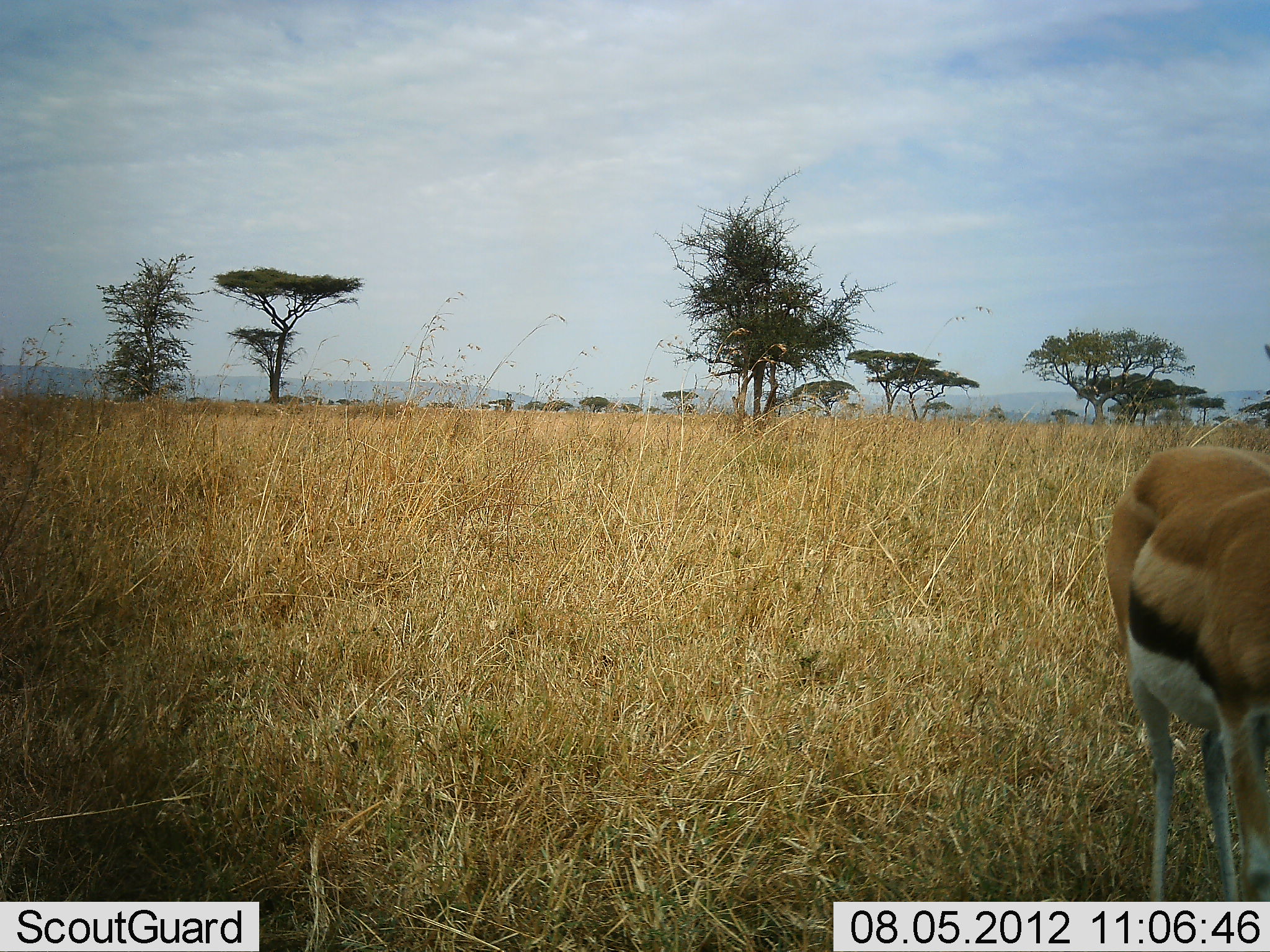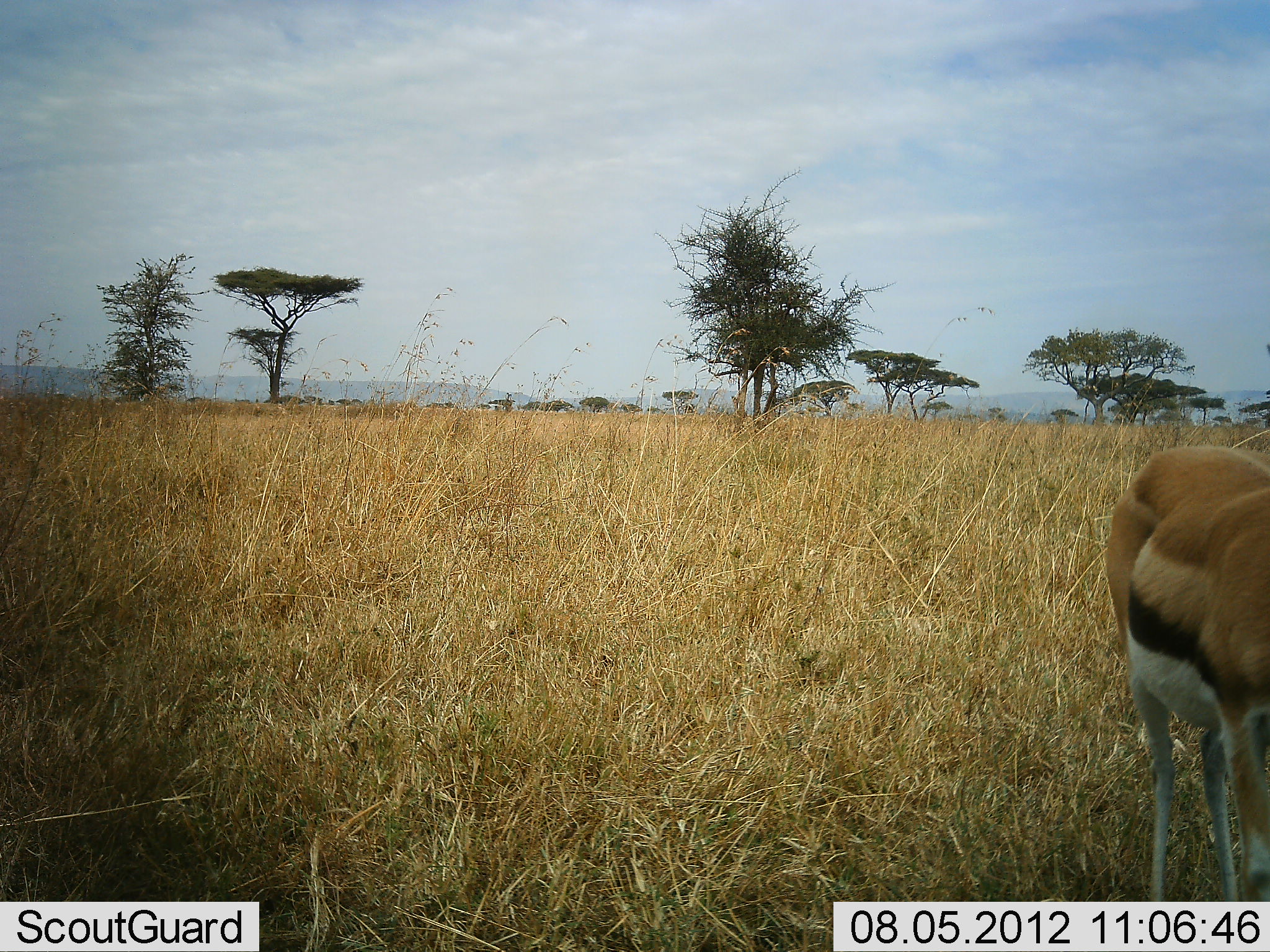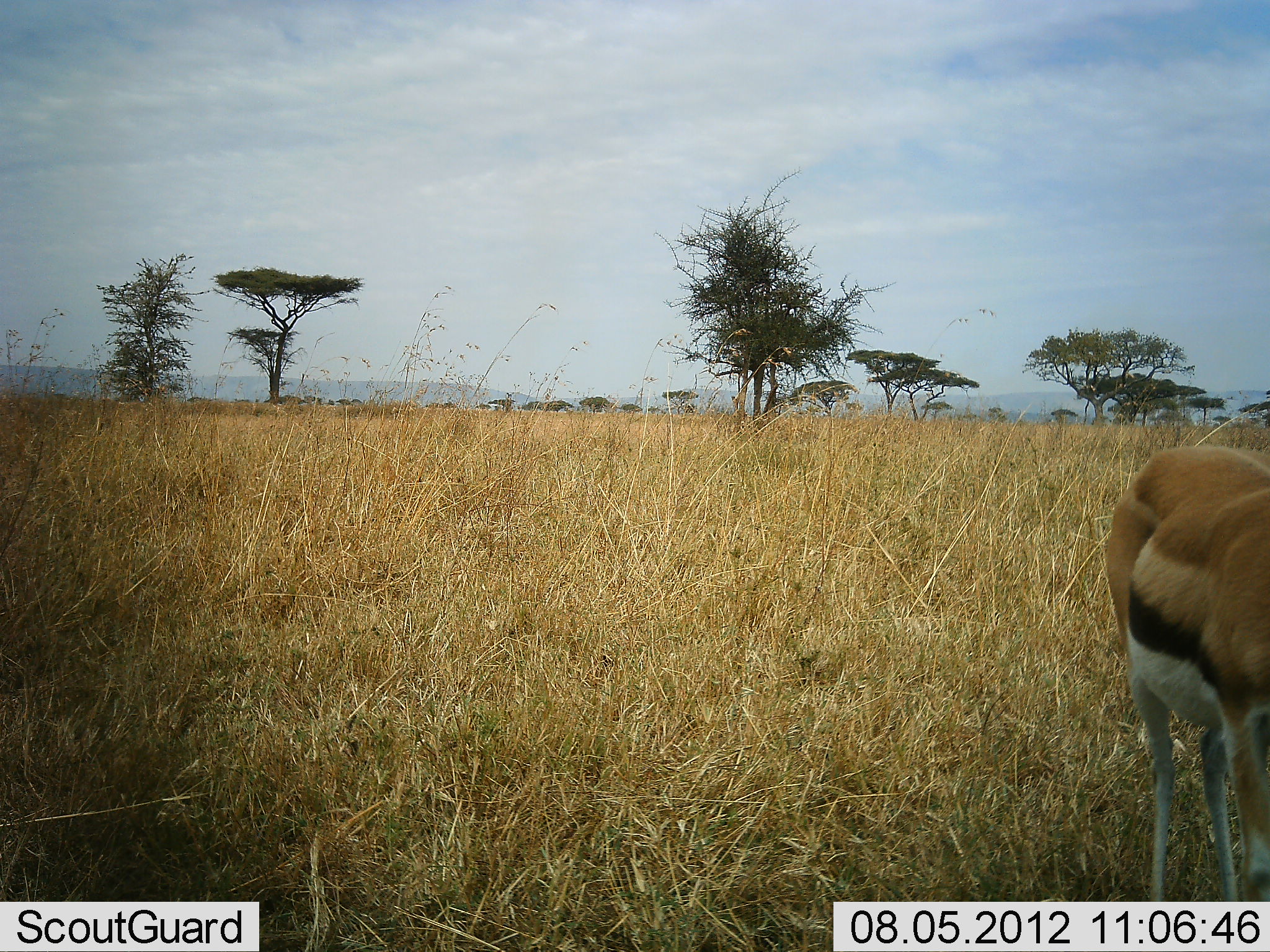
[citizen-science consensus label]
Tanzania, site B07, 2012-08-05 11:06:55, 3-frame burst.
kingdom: Animalia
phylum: Chordata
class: Mammalia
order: Artiodactyla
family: Bovidae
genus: Eudorcas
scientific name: Eudorcas thomsonii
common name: thomson's gazelle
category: gazellethomsons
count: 1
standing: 80%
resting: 0%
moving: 0%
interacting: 0%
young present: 0%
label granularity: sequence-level